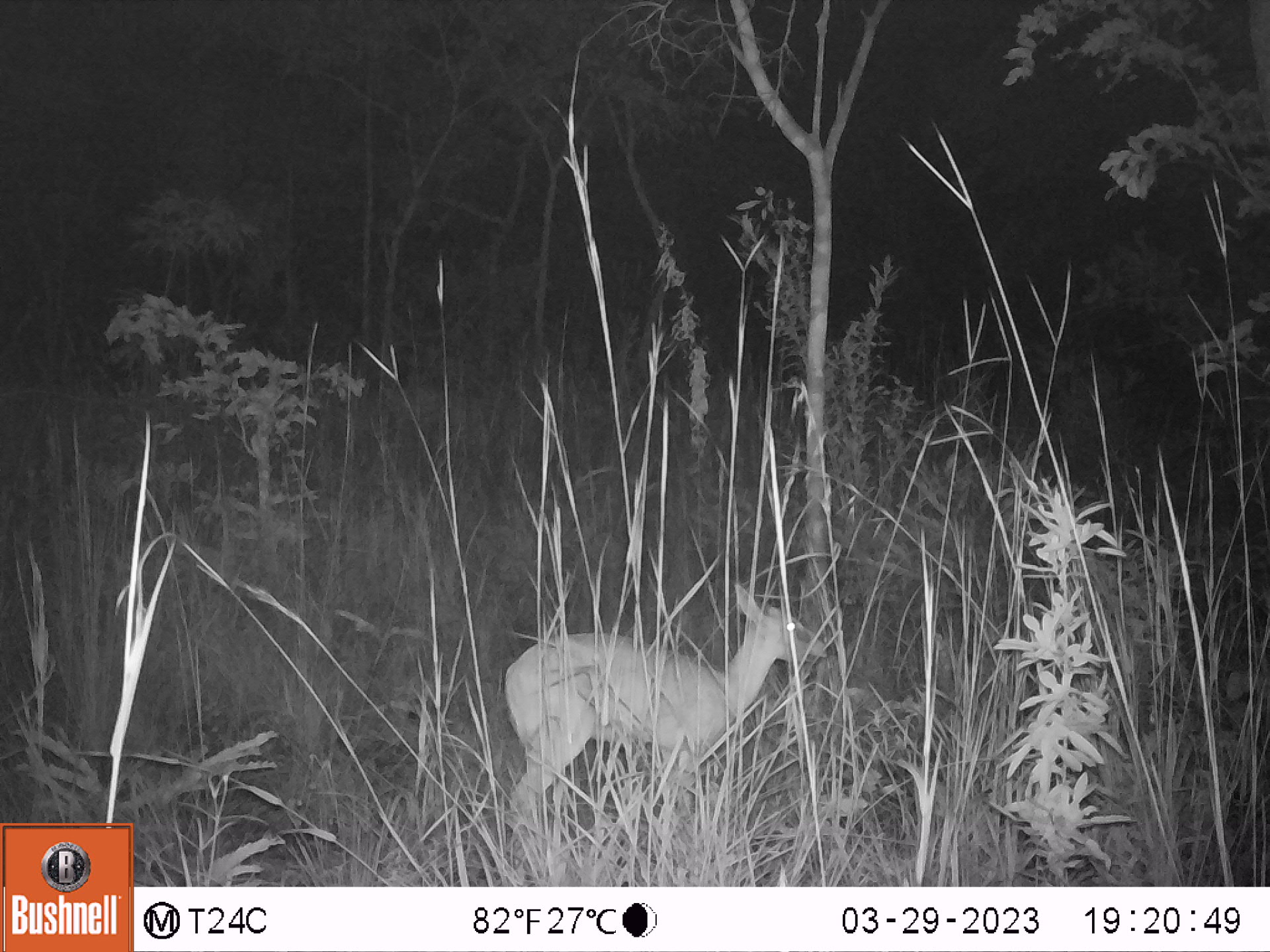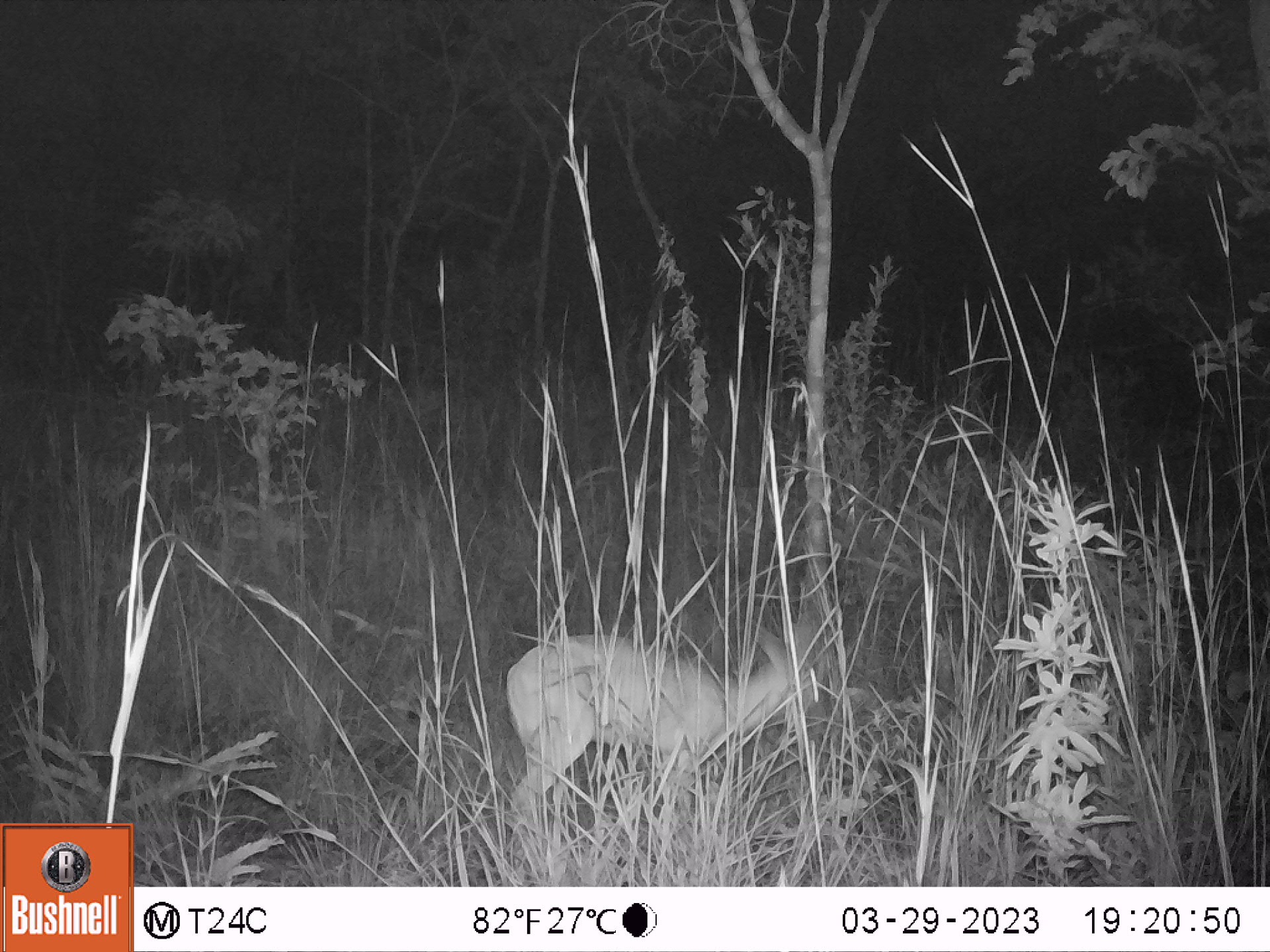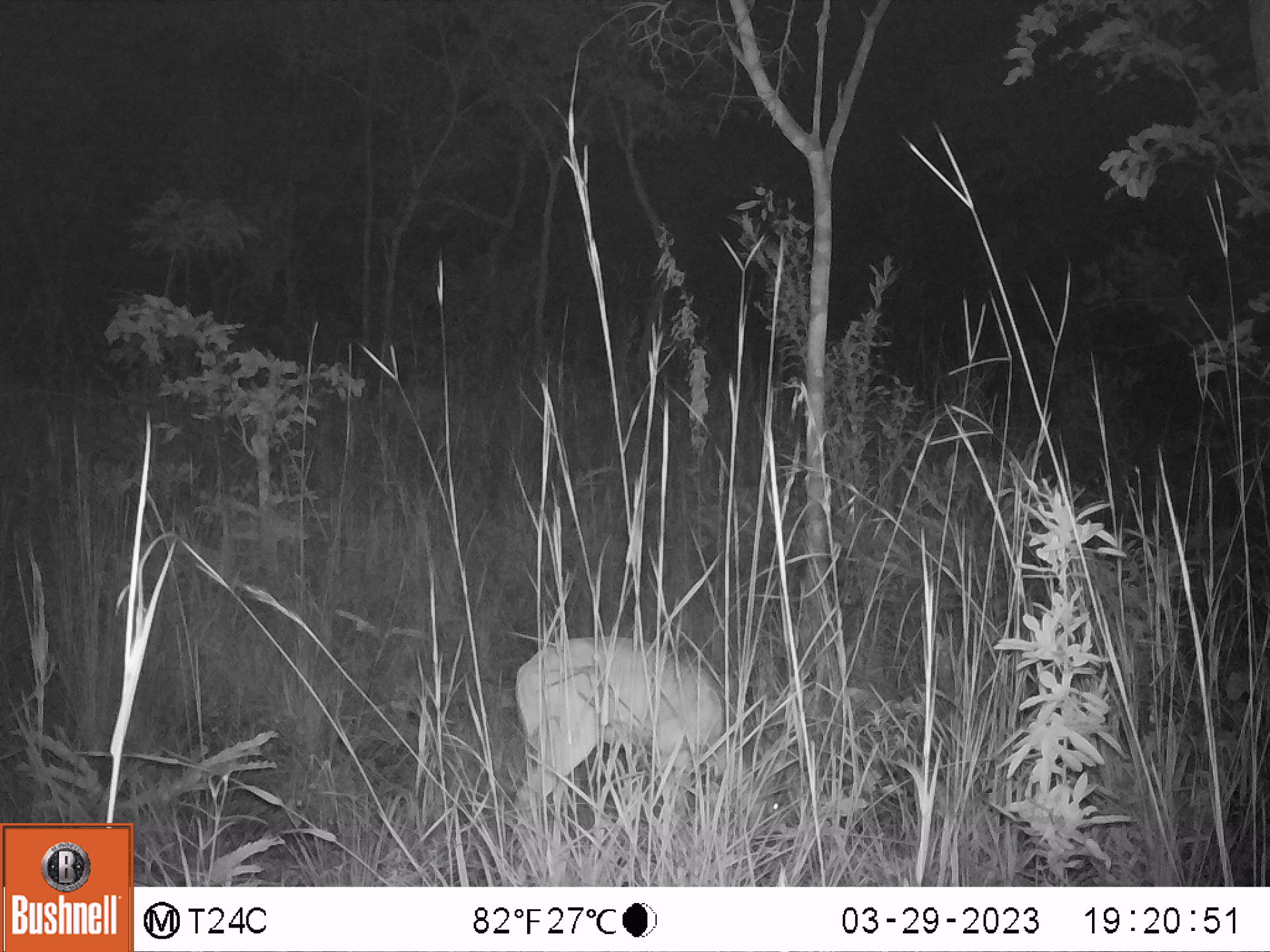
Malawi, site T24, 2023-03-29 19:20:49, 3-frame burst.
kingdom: Animalia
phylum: Chordata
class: Mammalia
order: Artiodactyla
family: Bovidae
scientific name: Antilopinae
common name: small antelope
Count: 1.